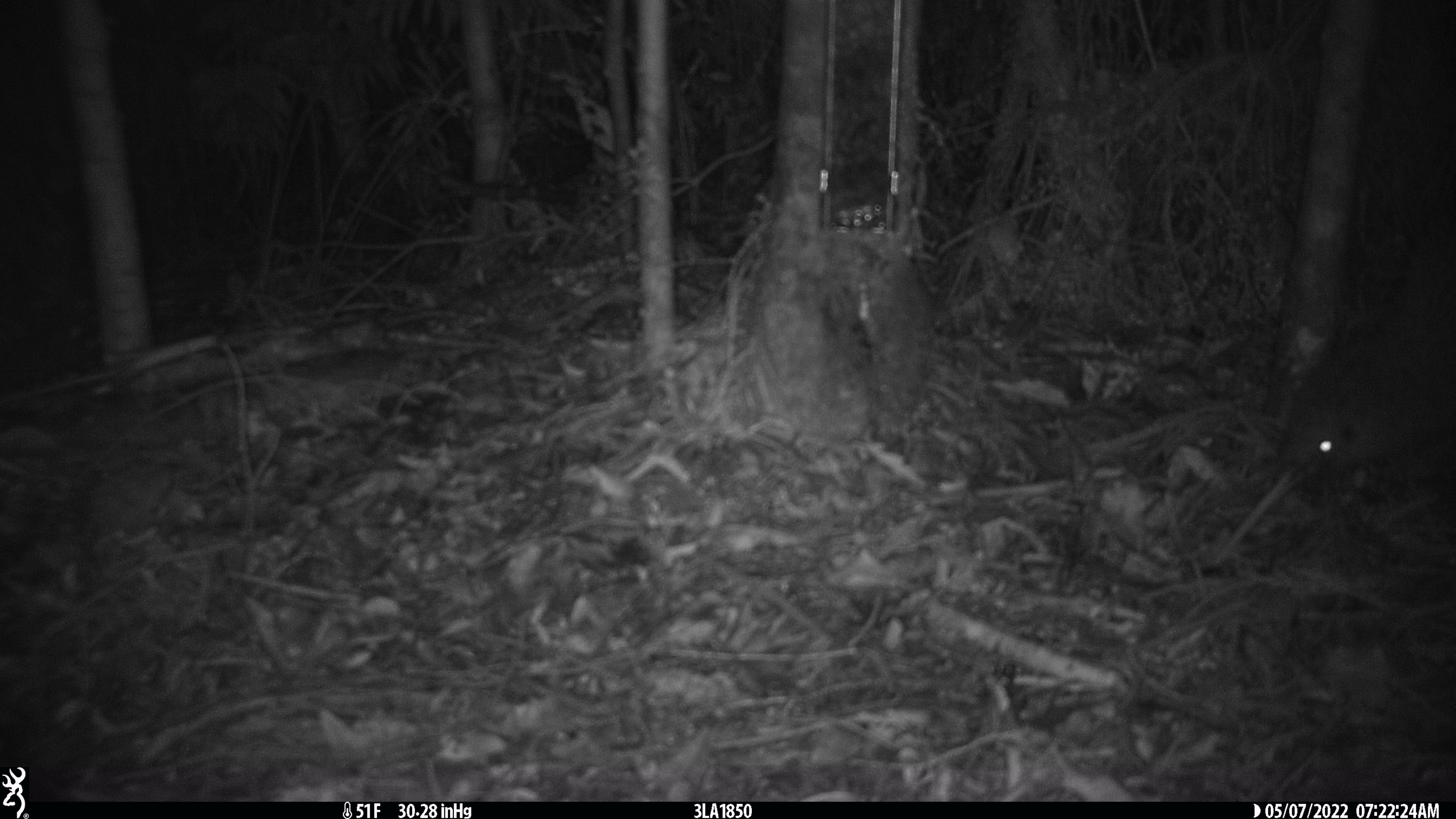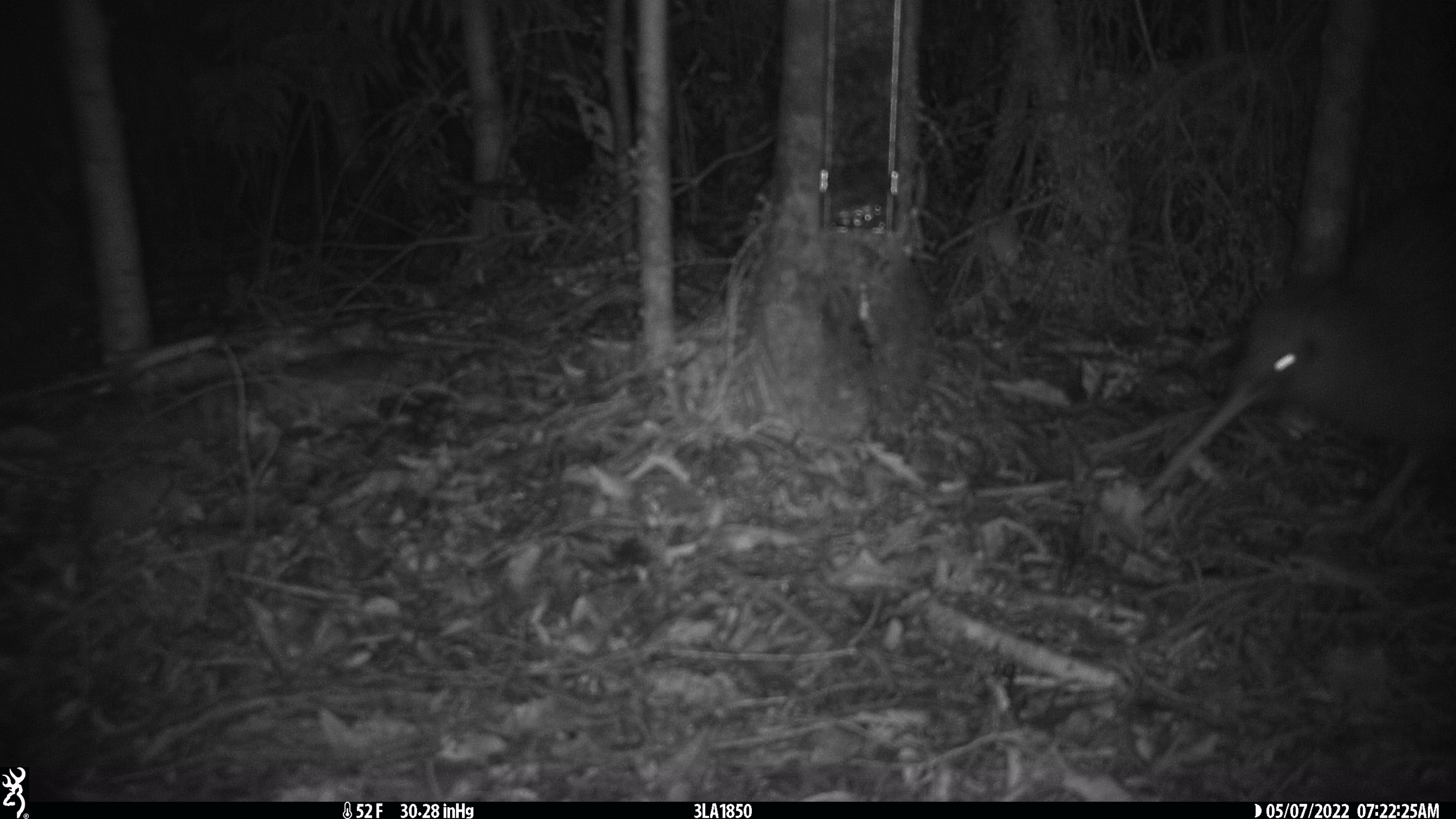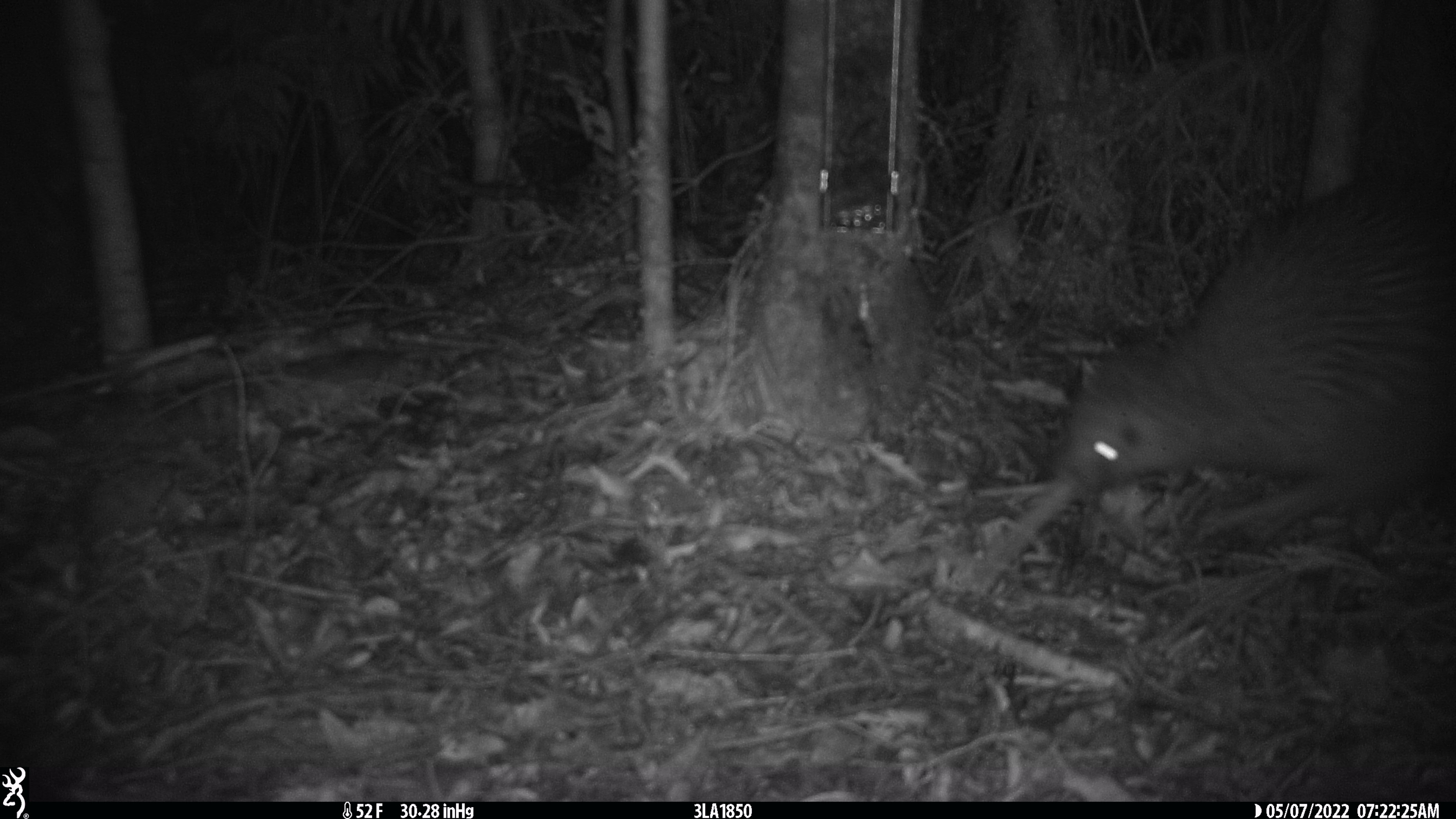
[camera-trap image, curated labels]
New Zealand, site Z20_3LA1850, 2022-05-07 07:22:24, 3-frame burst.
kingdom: Animalia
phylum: Chordata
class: Aves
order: Apterygiformes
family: Apterygidae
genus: Apteryx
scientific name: Apteryx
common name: kiwi